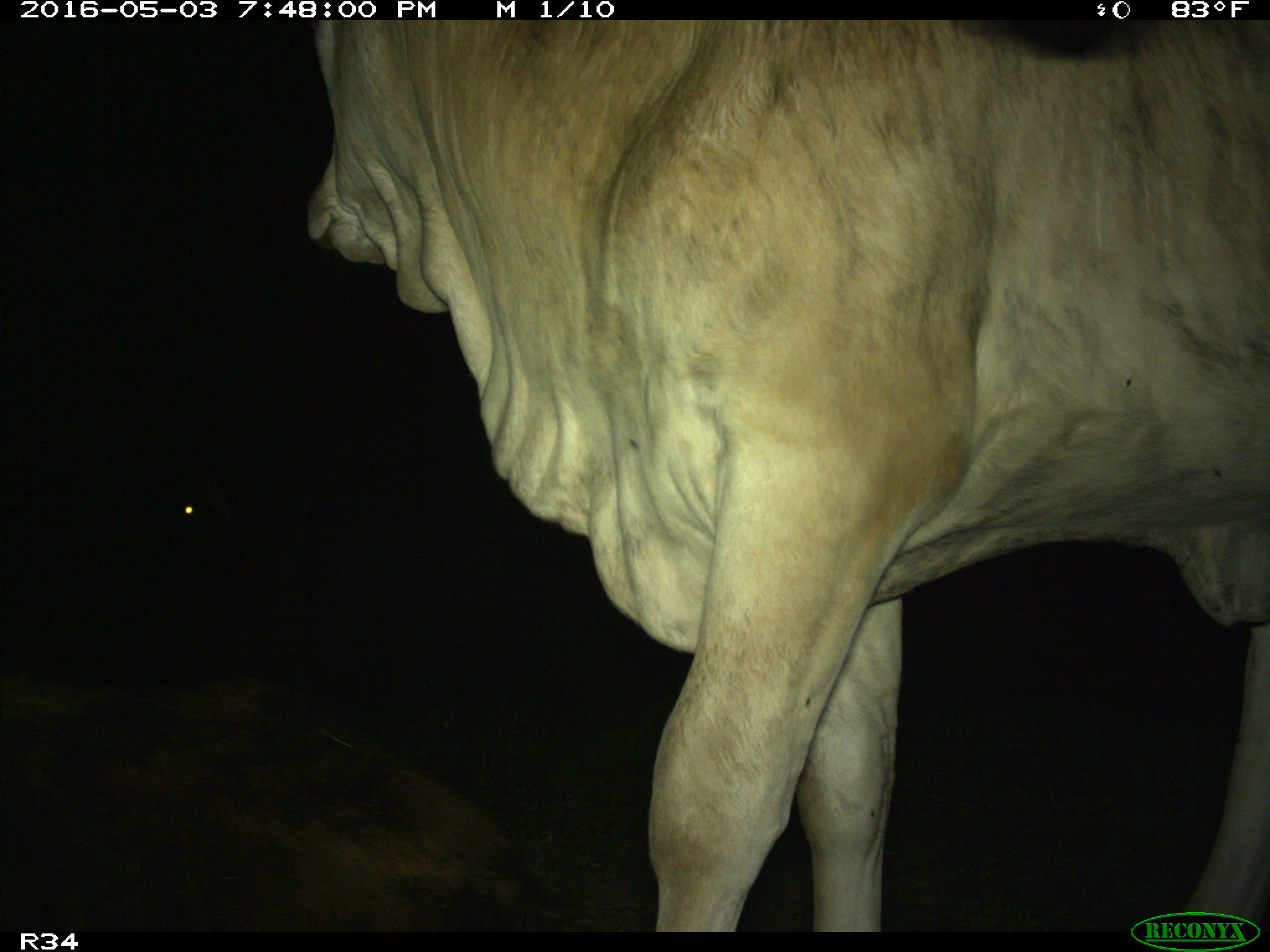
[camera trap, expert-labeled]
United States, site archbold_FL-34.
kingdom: Animalia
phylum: Chordata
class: Mammalia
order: Artiodactyla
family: Bovidae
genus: Bos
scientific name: Bos taurus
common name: domestic cow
Bos taurus (domestic cow).